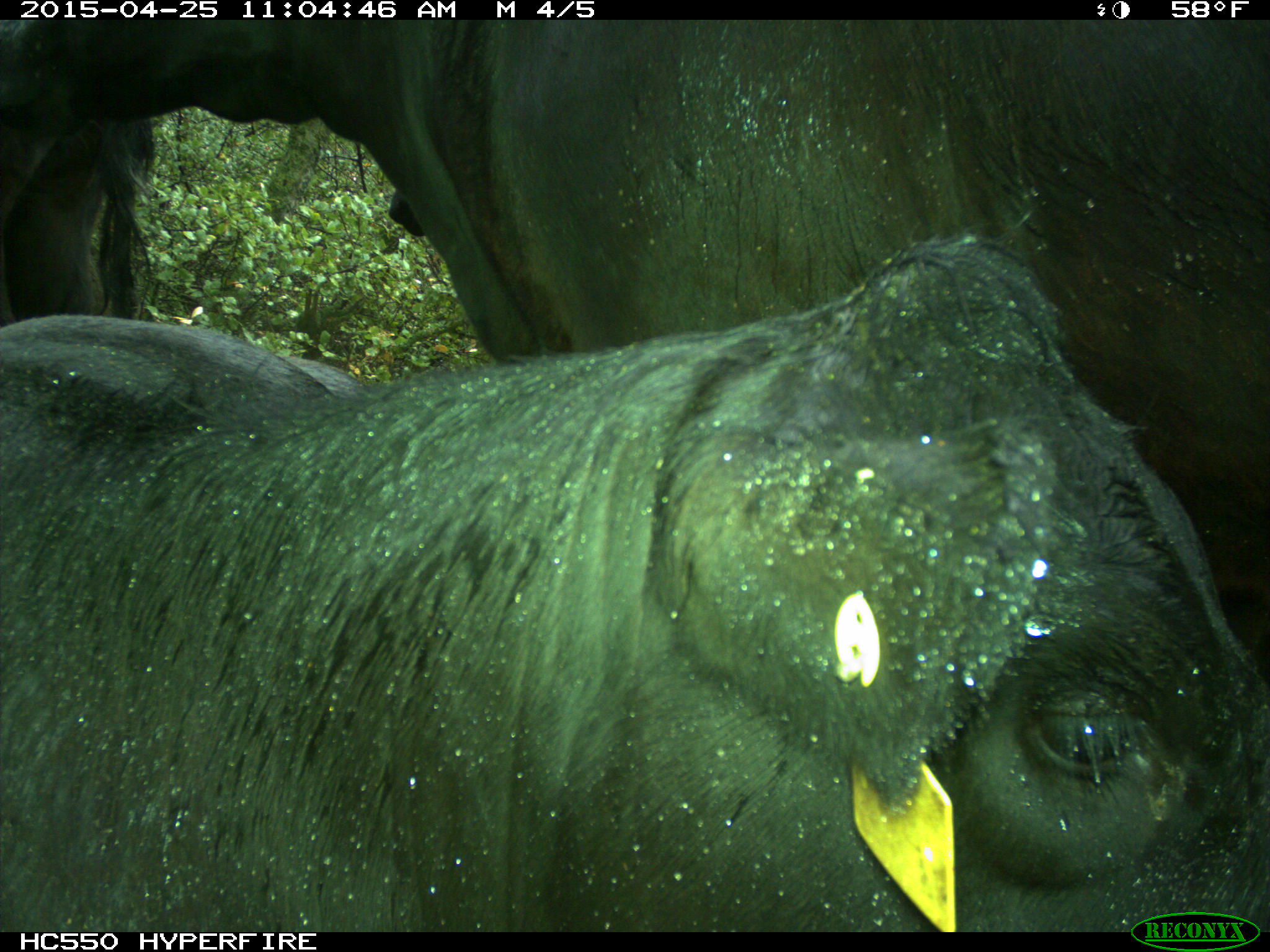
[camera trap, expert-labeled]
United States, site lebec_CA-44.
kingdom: Animalia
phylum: Chordata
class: Mammalia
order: Artiodactyla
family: Suidae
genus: Sus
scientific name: Sus scrofa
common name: wild boar